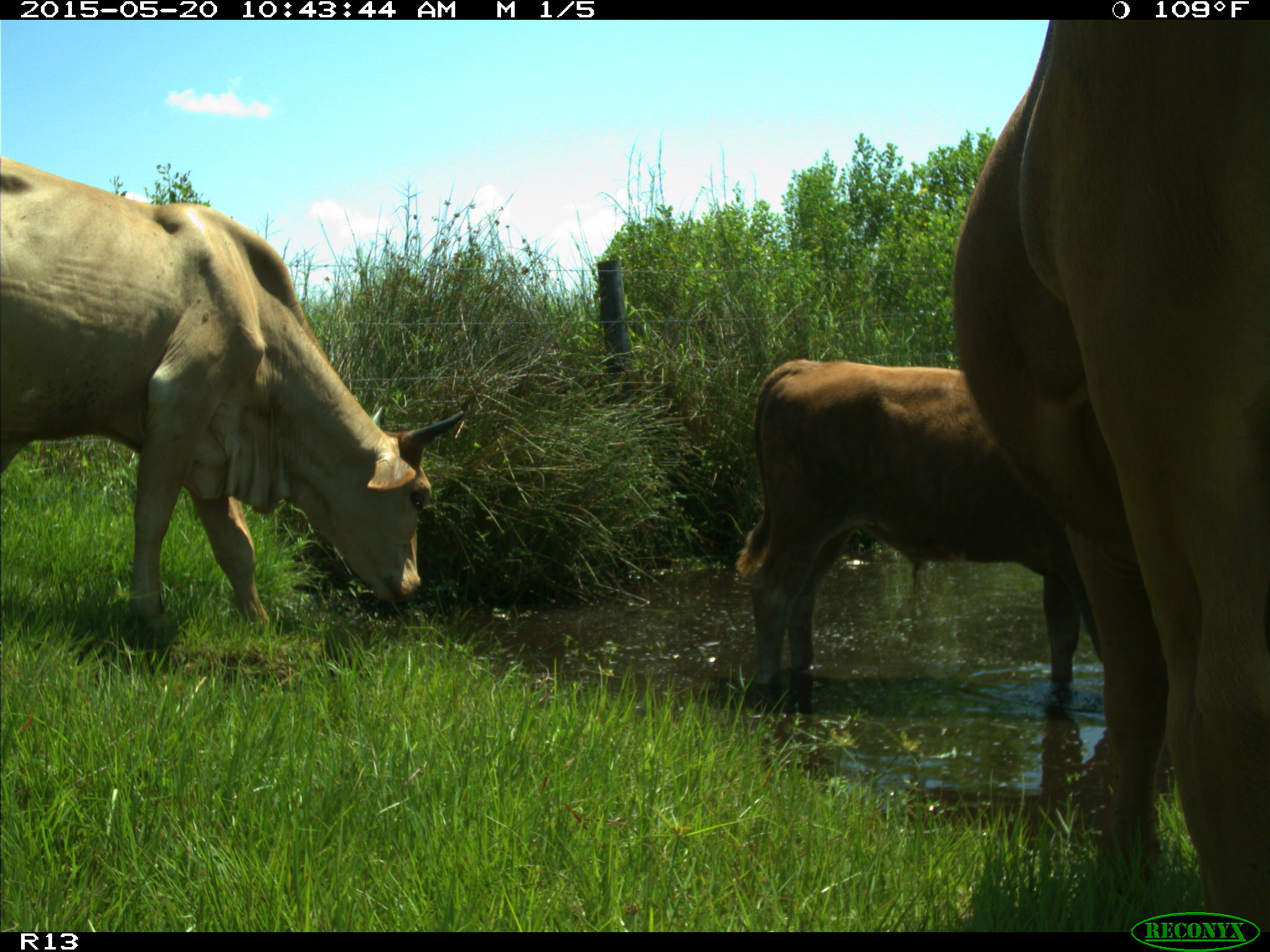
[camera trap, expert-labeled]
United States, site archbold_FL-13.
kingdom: Animalia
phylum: Chordata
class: Mammalia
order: Artiodactyla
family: Bovidae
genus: Bos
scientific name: Bos taurus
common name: domestic cow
Bos taurus (domestic cow).